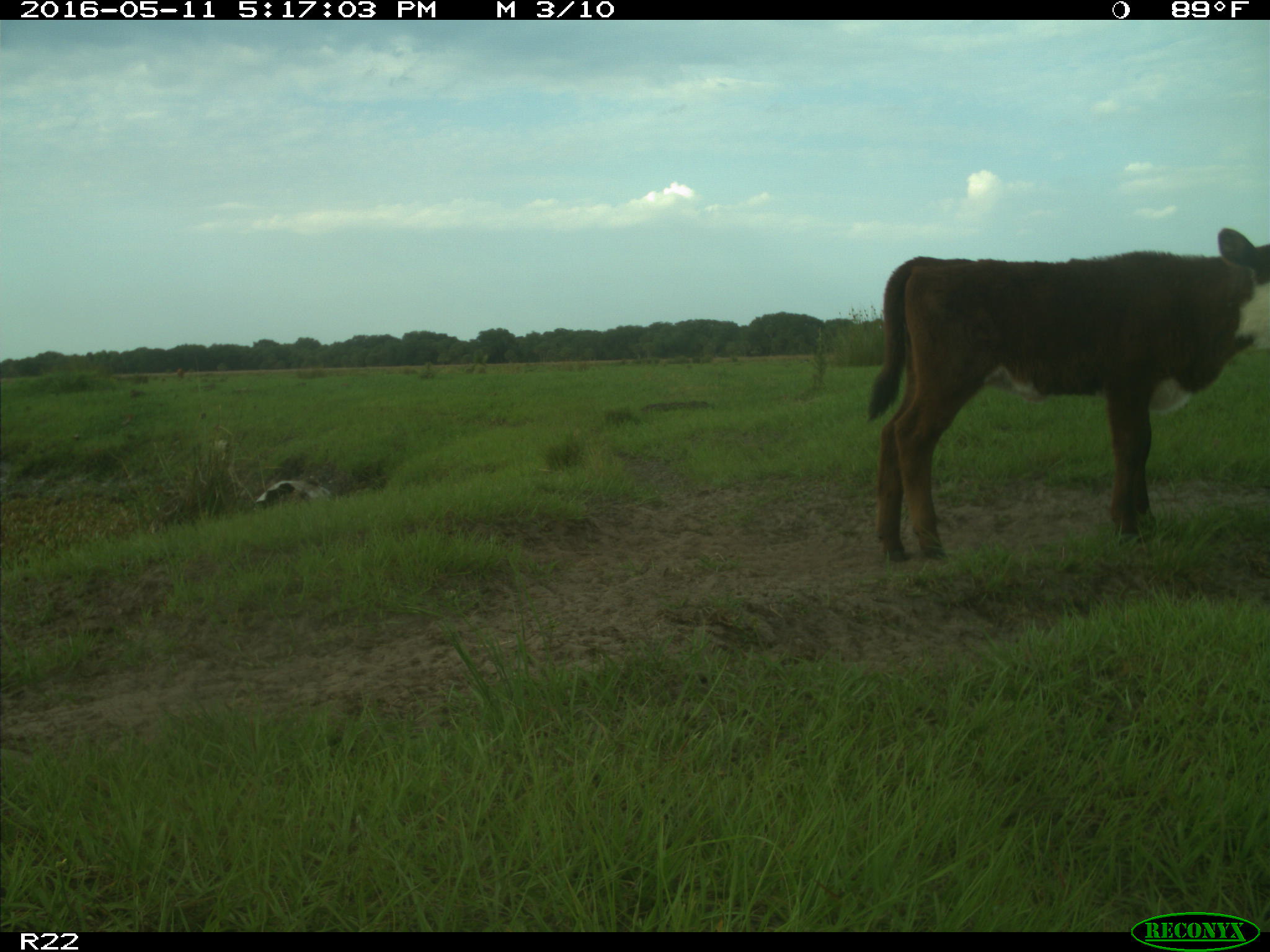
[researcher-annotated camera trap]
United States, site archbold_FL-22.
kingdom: Animalia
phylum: Chordata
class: Mammalia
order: Artiodactyla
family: Bovidae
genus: Bos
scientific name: Bos taurus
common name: domestic cow